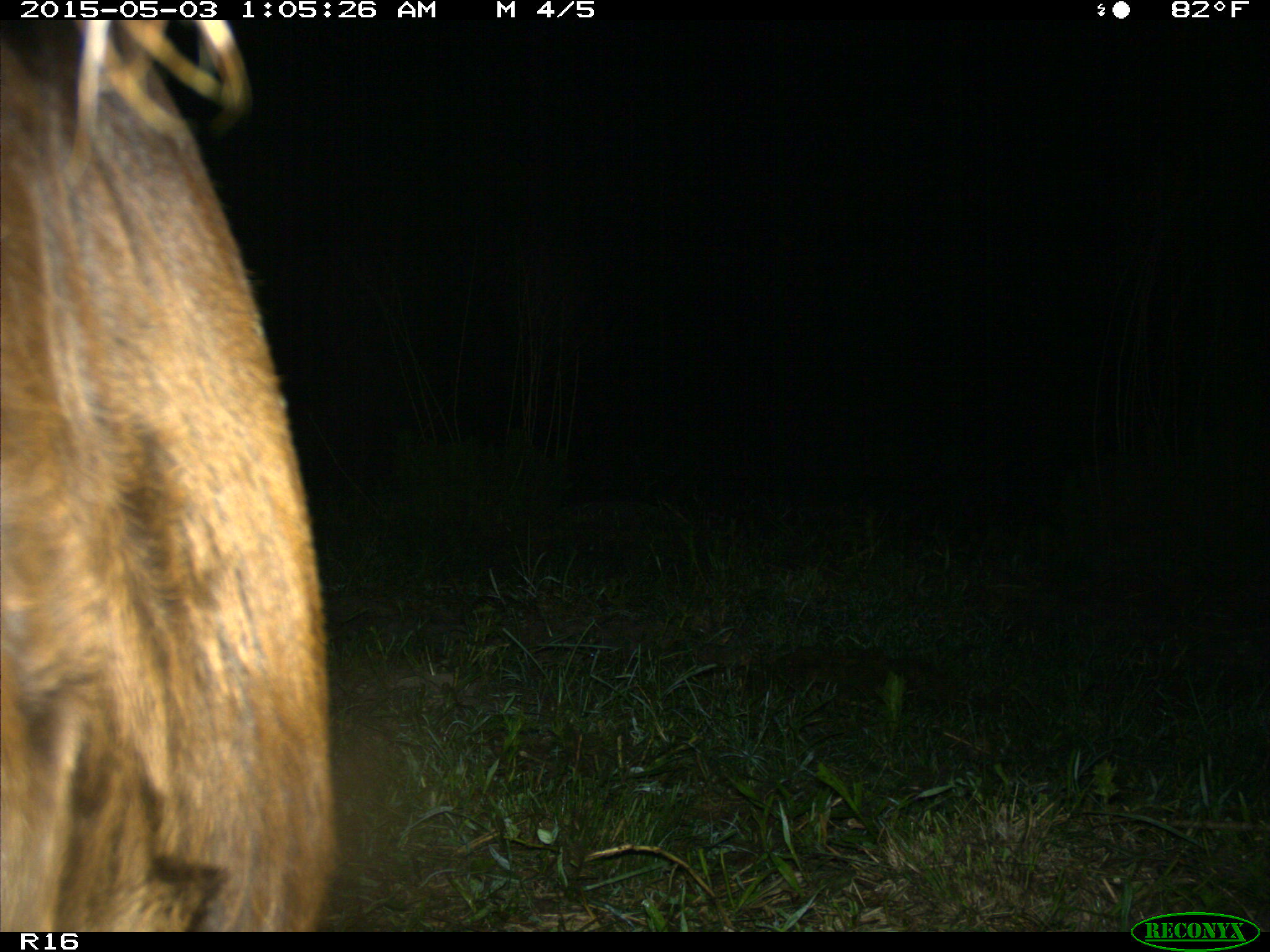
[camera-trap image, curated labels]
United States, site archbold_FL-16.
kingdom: Animalia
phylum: Chordata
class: Mammalia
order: Artiodactyla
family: Bovidae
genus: Bos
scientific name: Bos taurus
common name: domestic cow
Bos taurus (domestic cow).